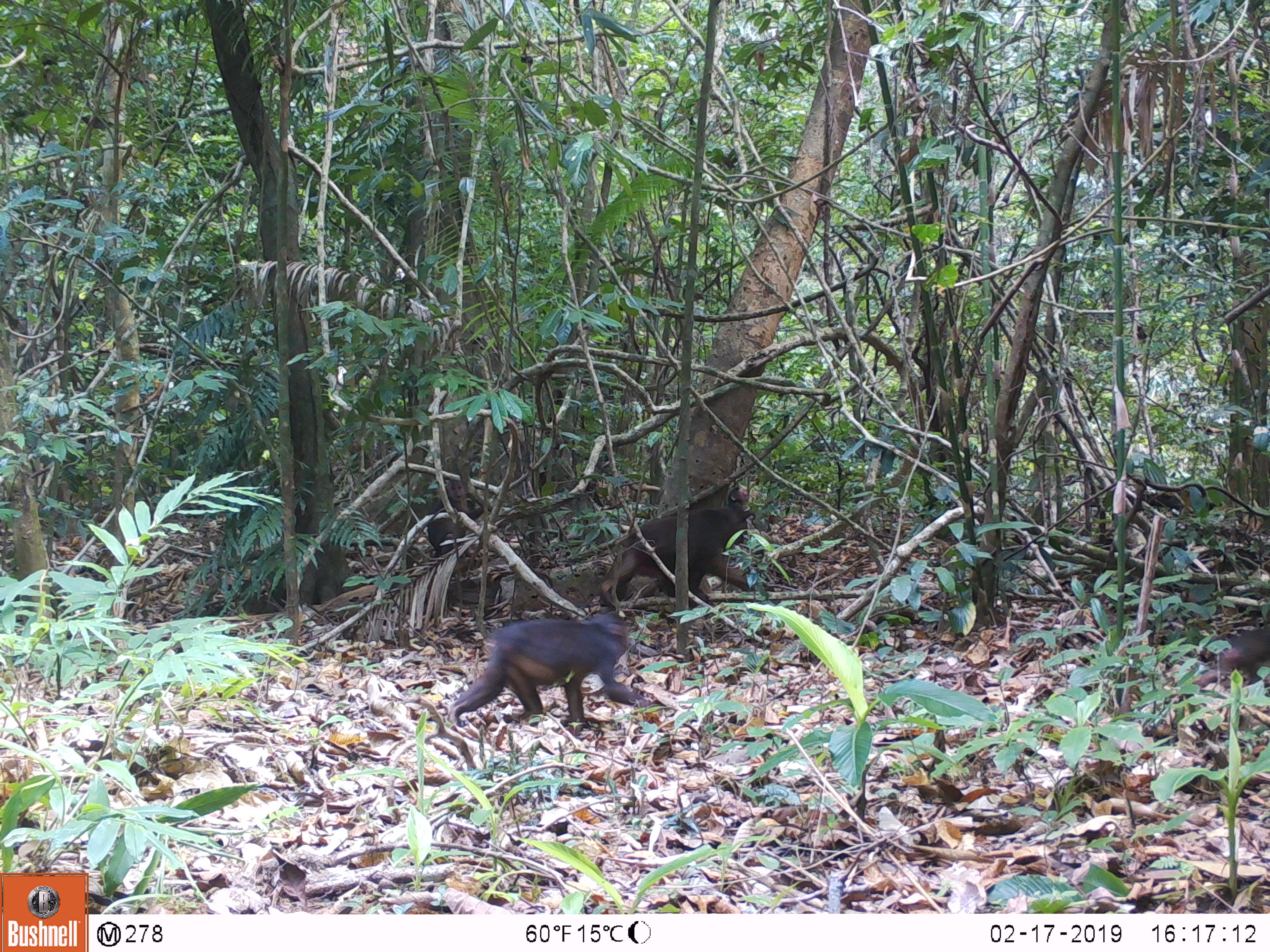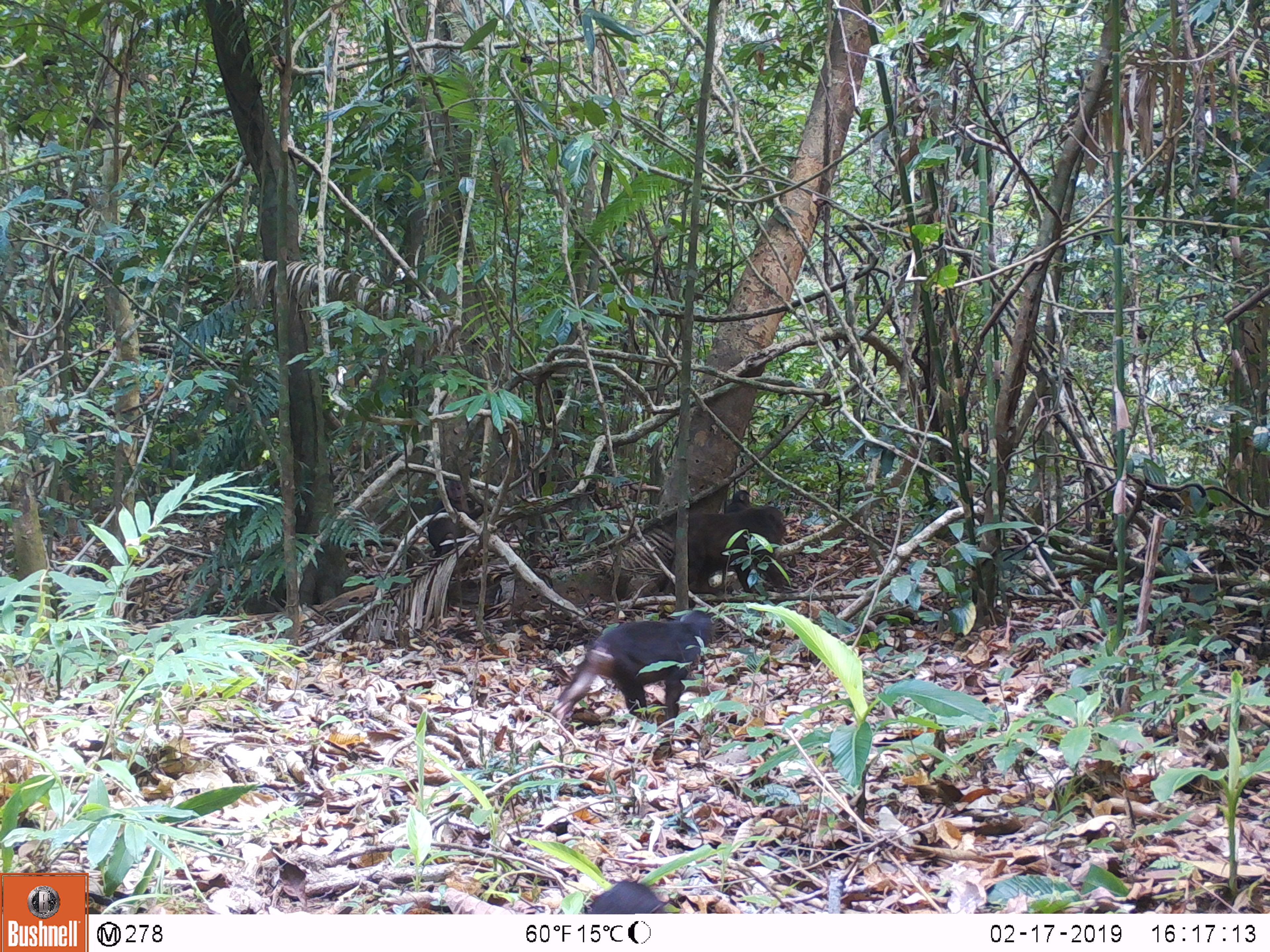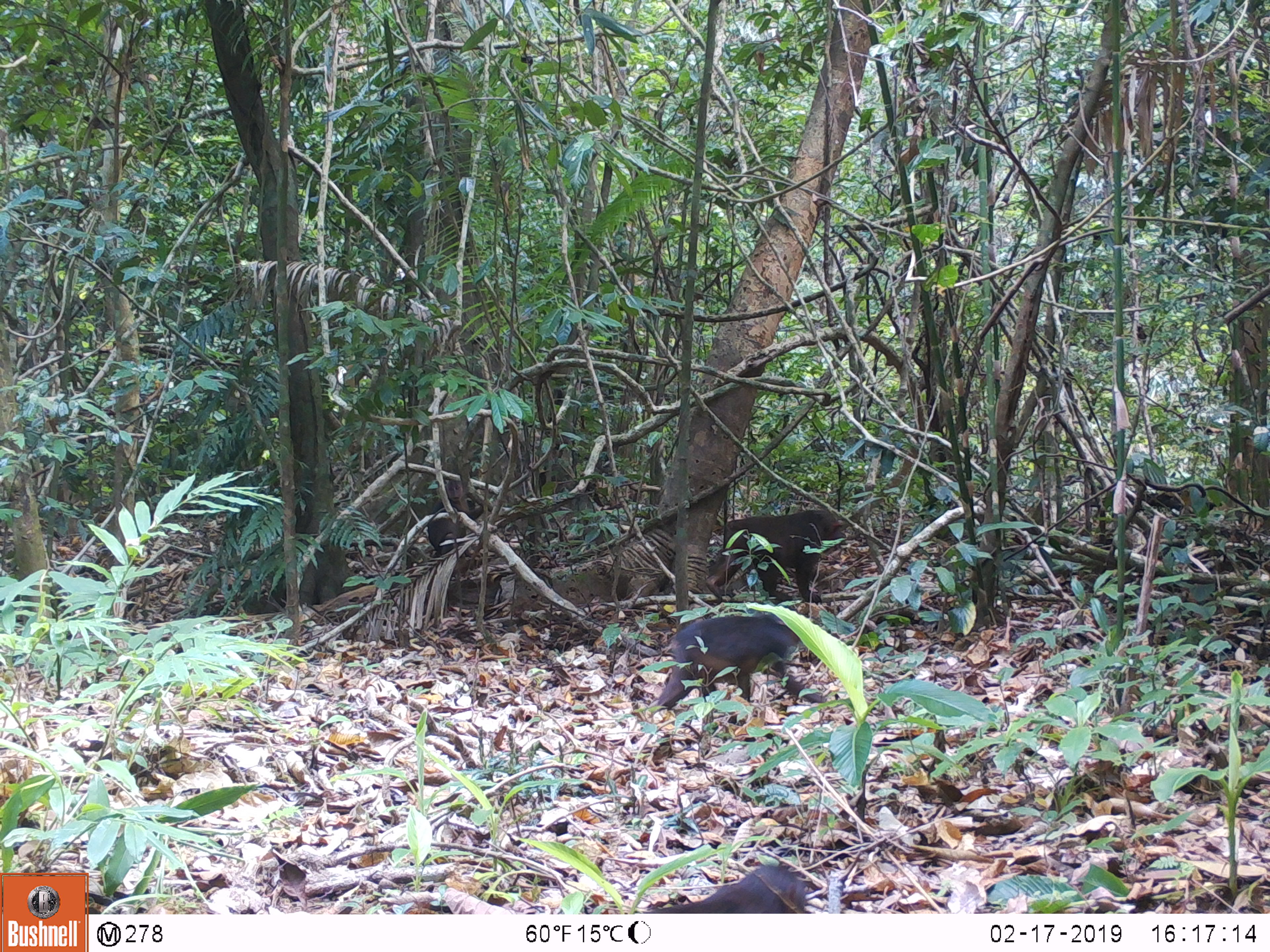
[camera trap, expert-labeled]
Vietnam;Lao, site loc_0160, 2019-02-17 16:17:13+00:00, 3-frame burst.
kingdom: Animalia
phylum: Chordata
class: Mammalia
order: Primates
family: Cercopithecidae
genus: Macaca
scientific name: Macaca arctoides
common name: stump-tailed macaque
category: stump tailed macaque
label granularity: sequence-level